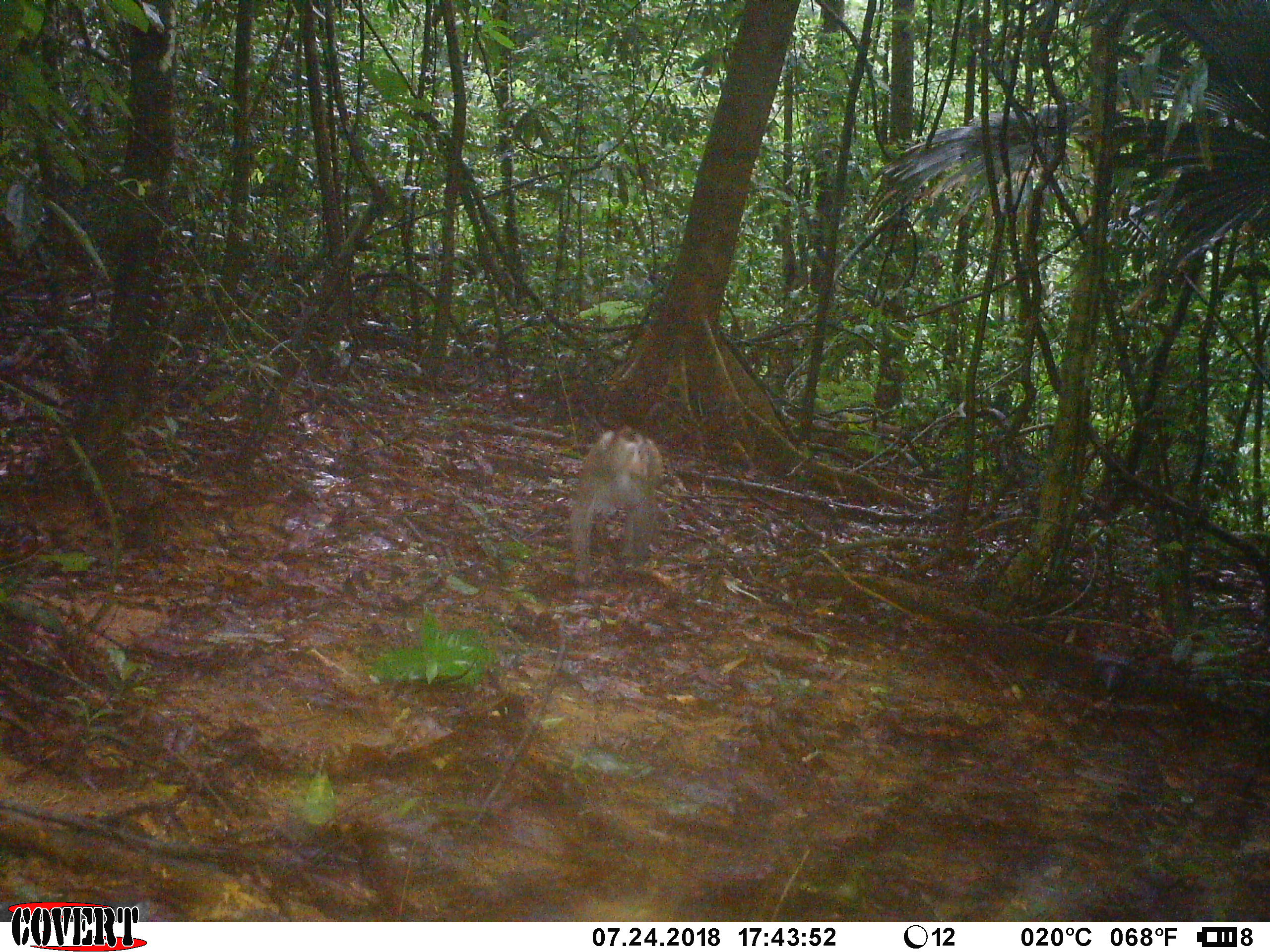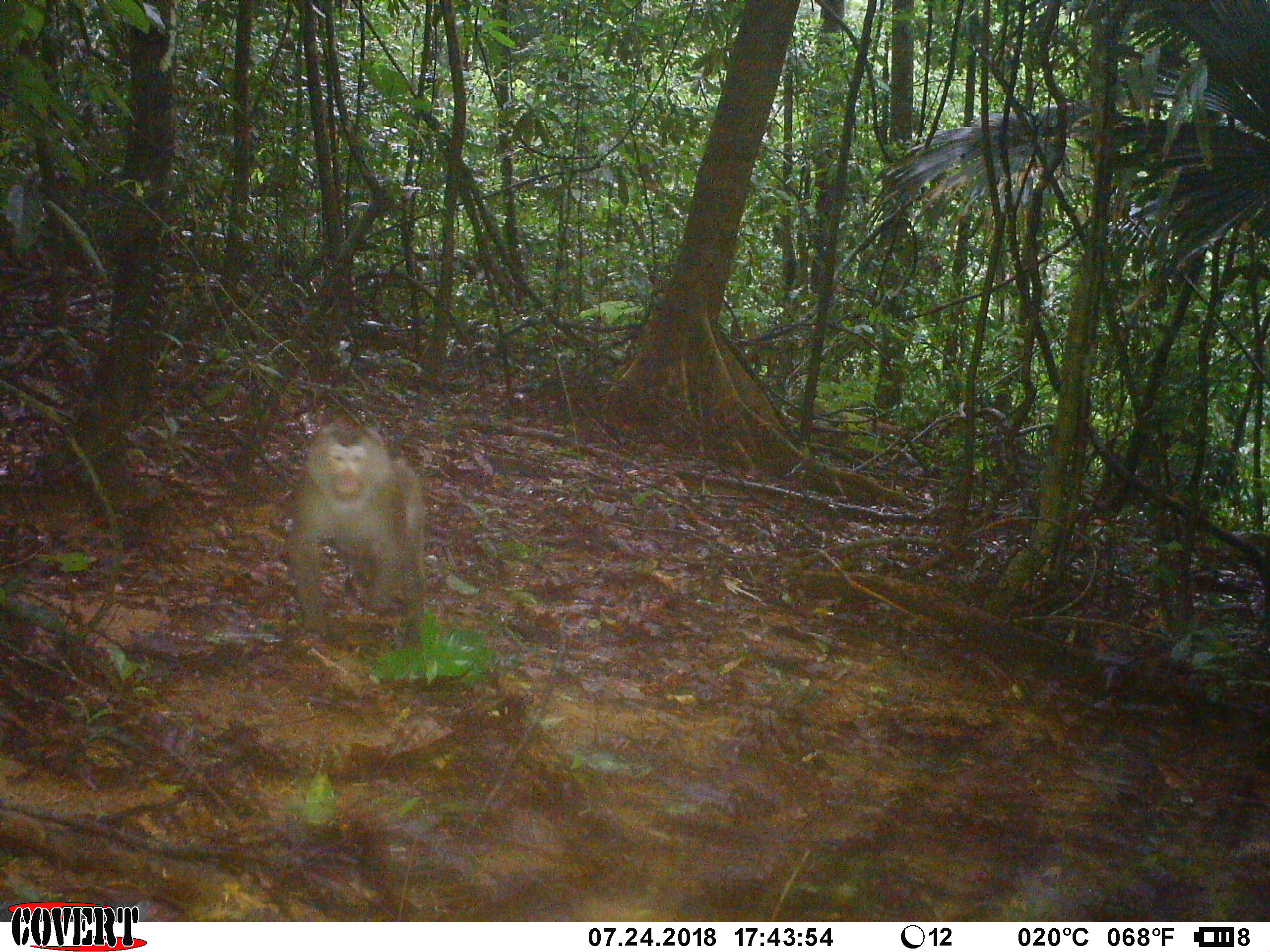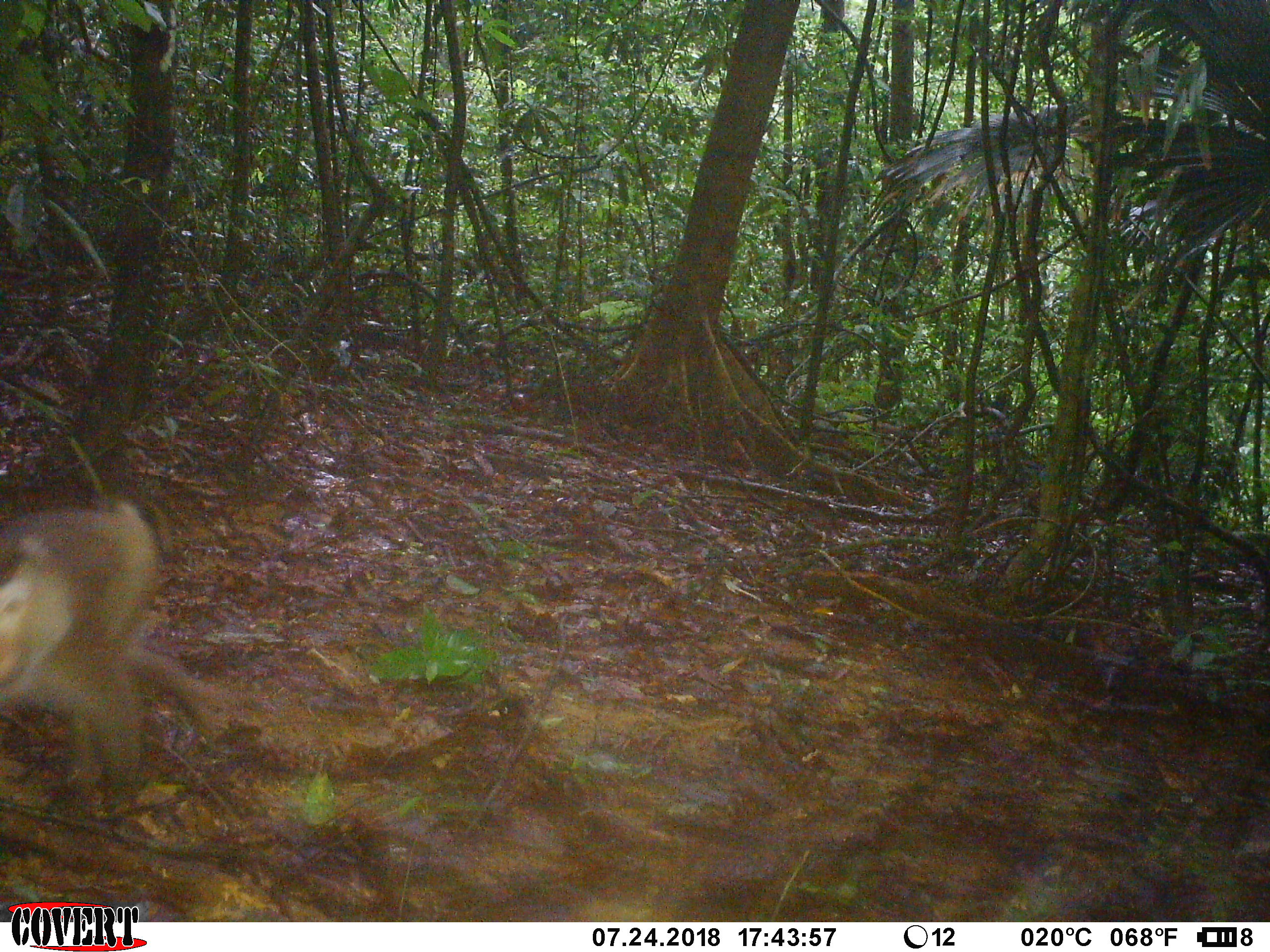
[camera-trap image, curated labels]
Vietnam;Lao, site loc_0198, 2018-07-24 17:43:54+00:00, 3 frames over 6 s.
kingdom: Animalia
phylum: Chordata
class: Mammalia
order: Primates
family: Cercopithecidae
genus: Macaca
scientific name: Macaca nemestrina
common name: pig-tailed macaque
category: pig tailed macaque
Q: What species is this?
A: Pig tailed macaque (pig-tailed macaque) (Macaca nemestrina).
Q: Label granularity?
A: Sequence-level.